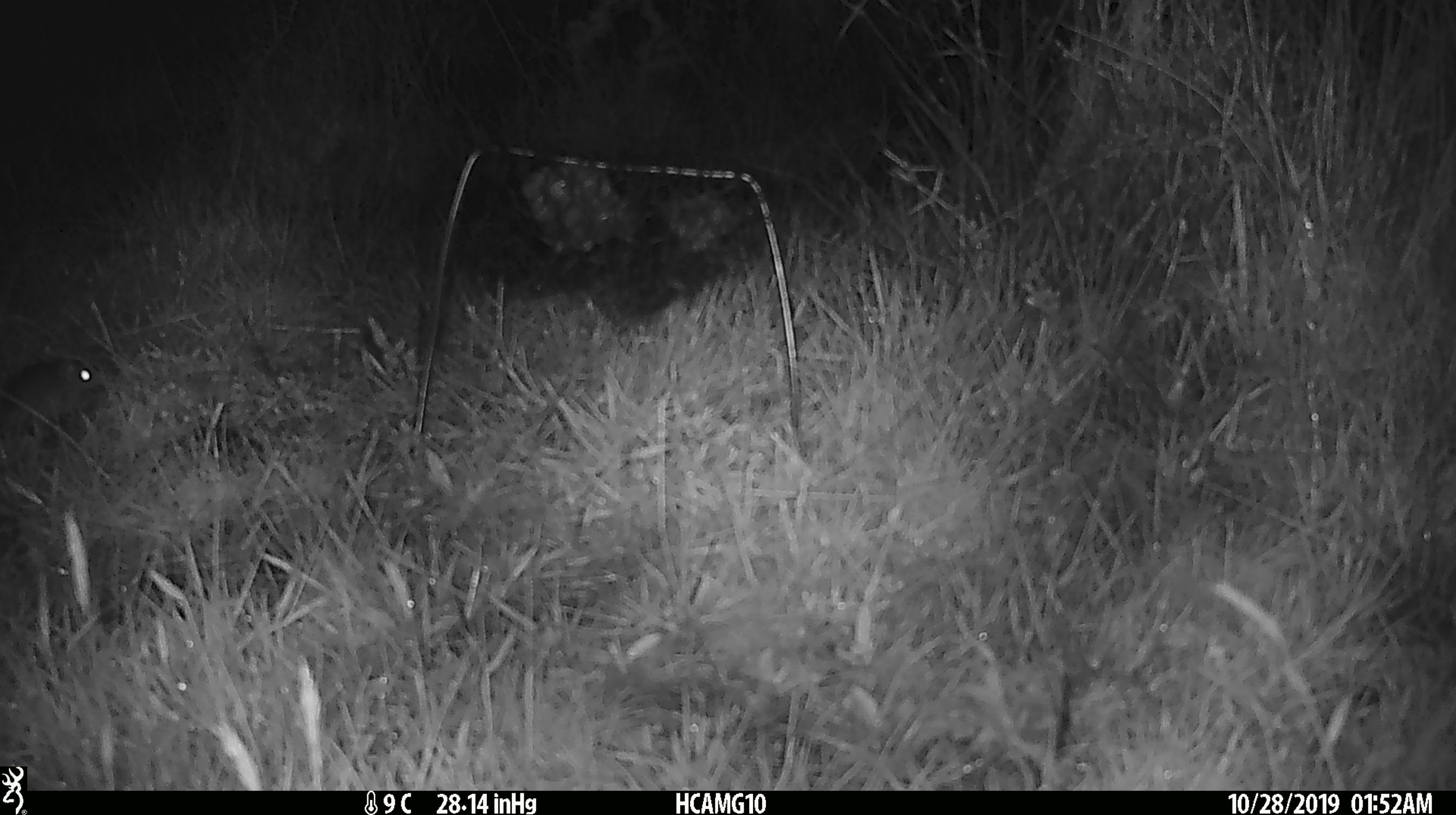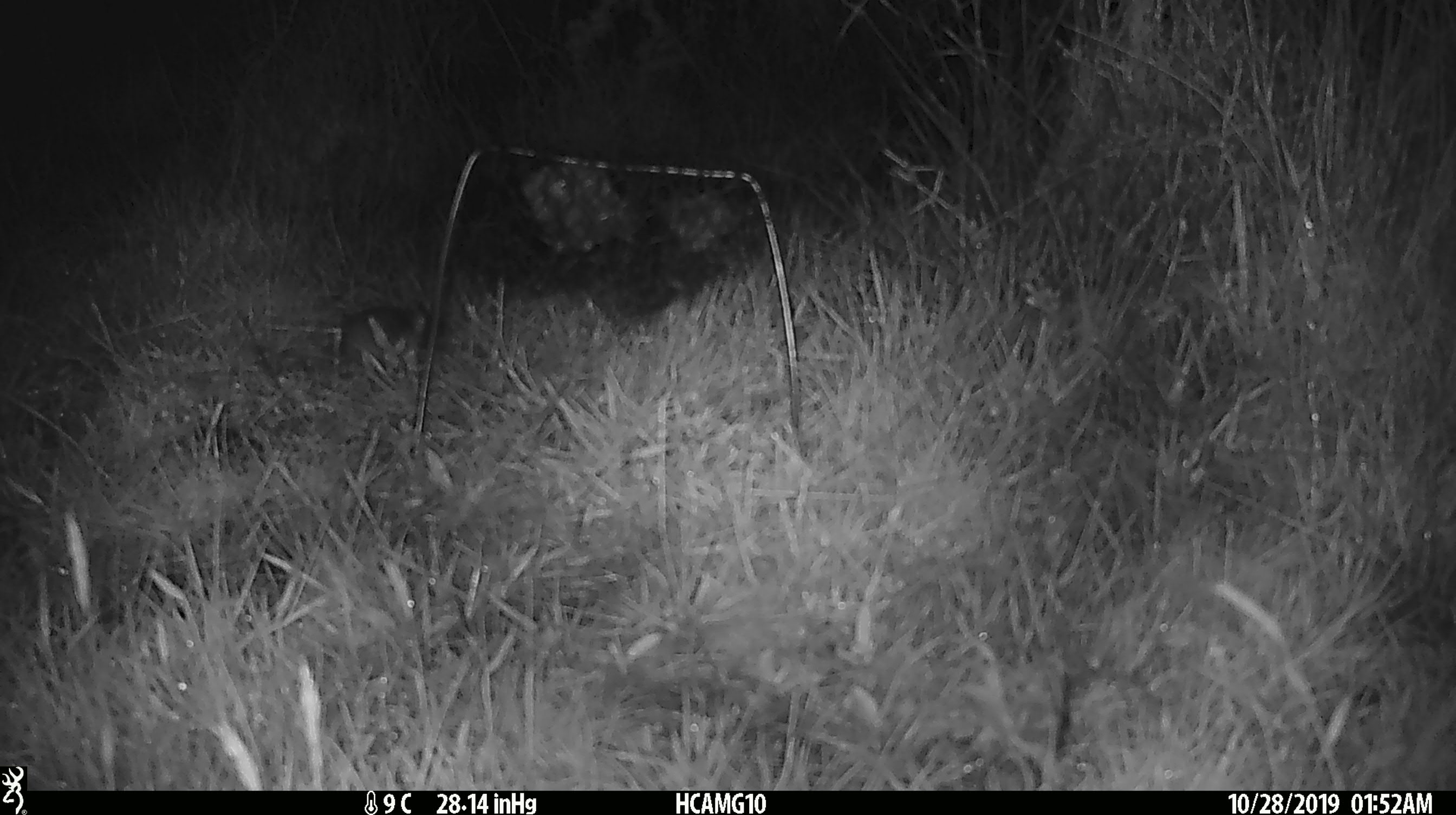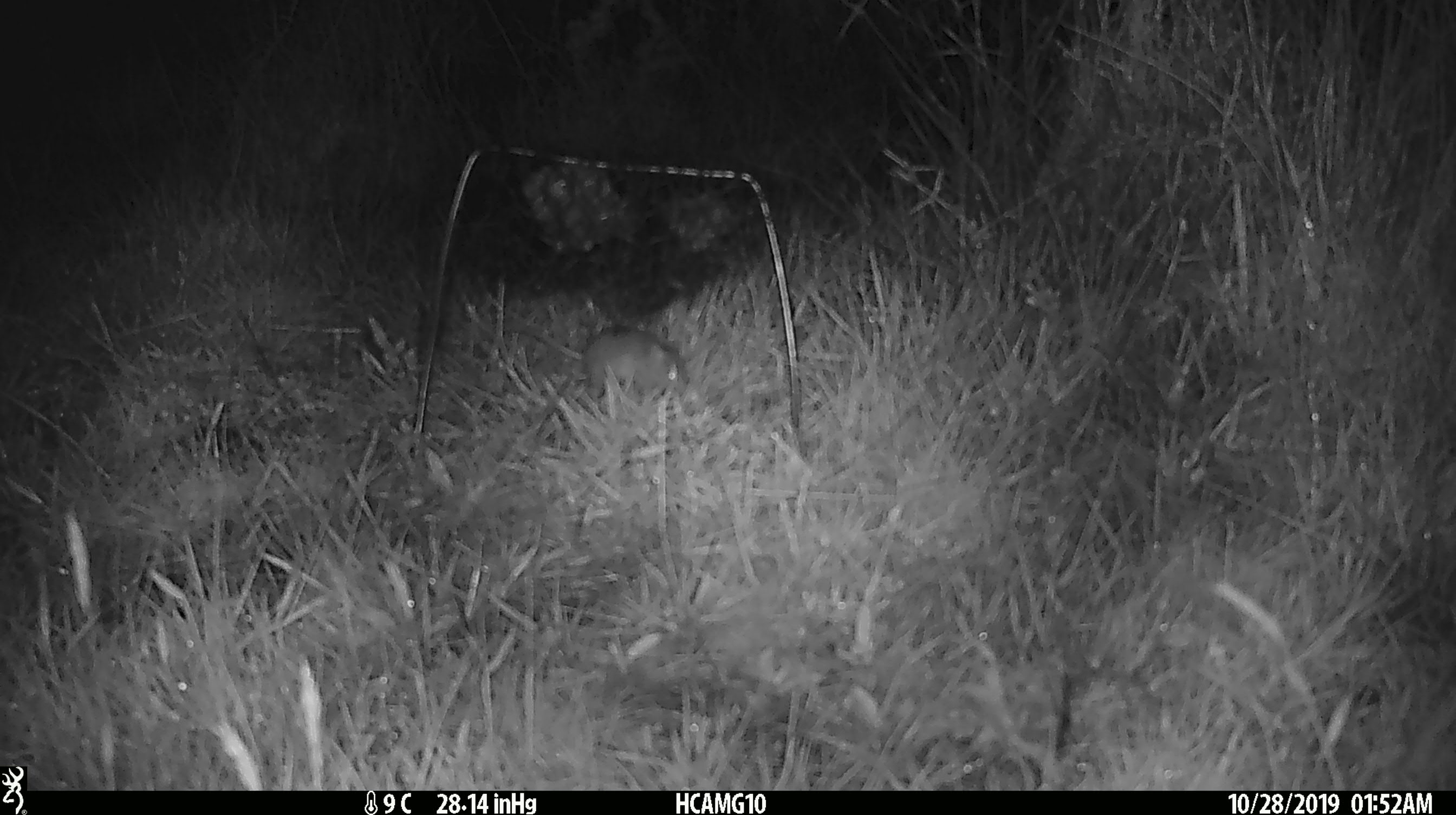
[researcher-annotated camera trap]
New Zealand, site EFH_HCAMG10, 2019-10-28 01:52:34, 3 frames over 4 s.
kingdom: Animalia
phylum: Chordata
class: Mammalia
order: Rodentia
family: Muridae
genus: Mus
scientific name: Mus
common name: mouse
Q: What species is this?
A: Mouse (Mus).